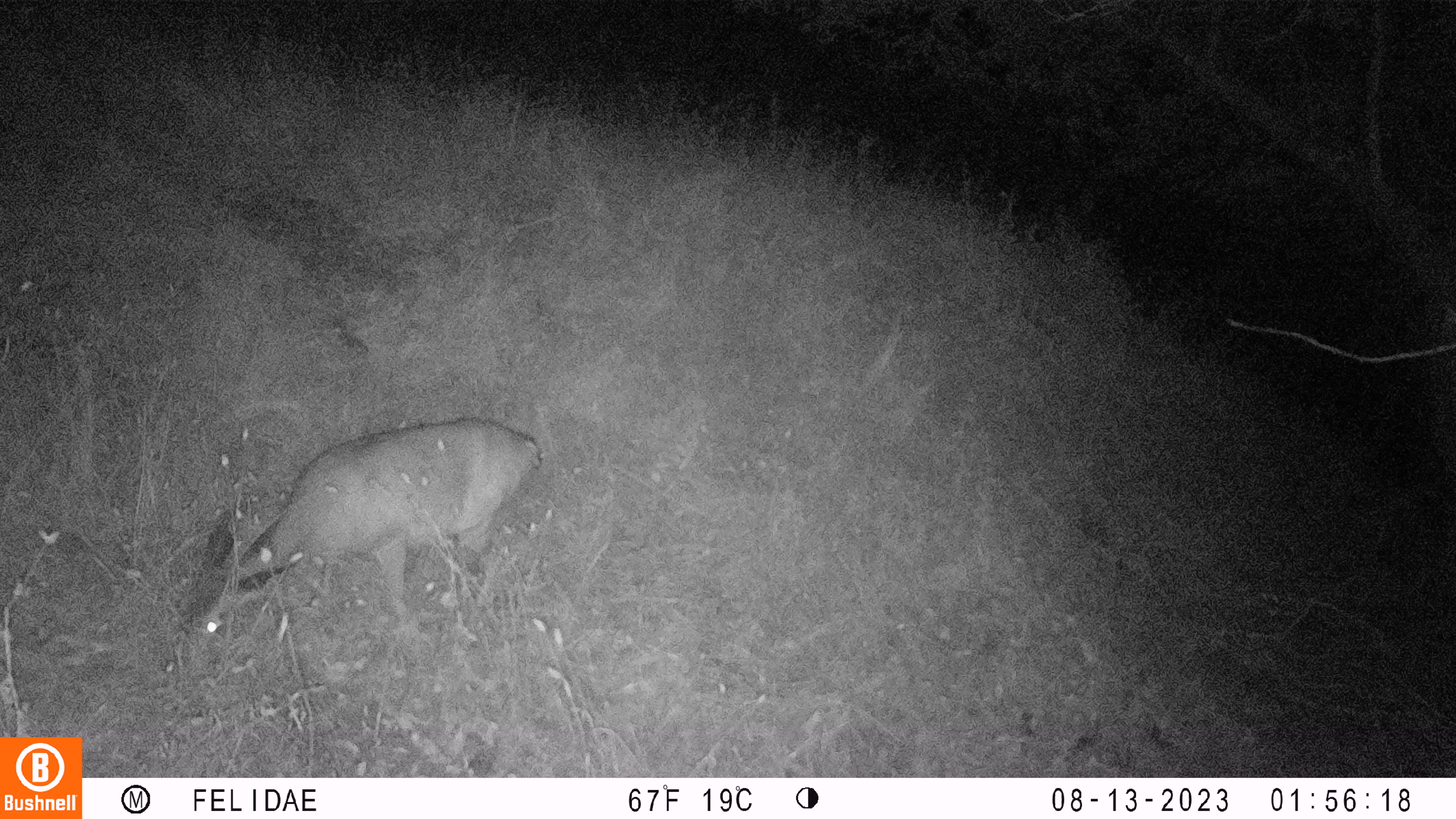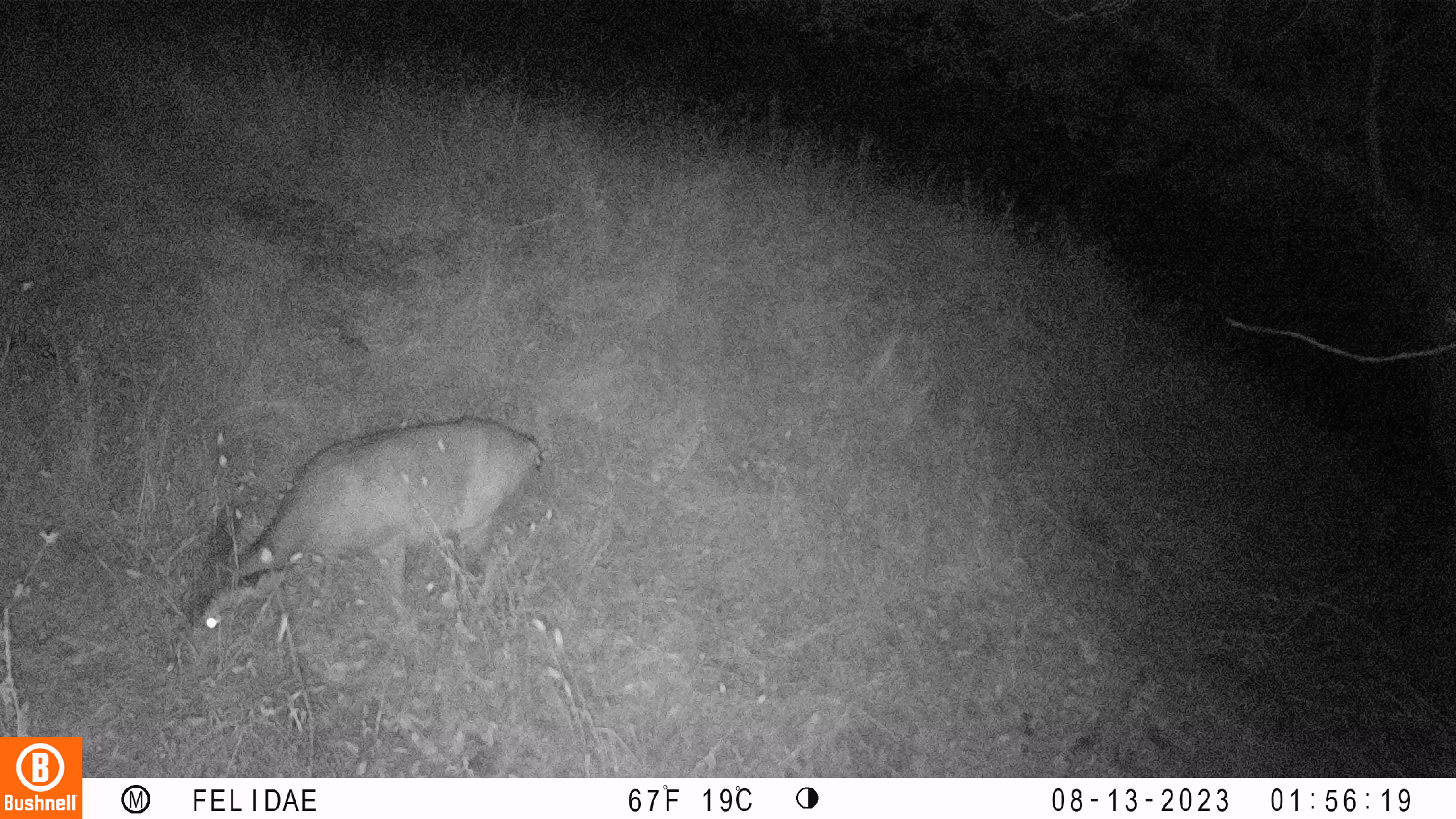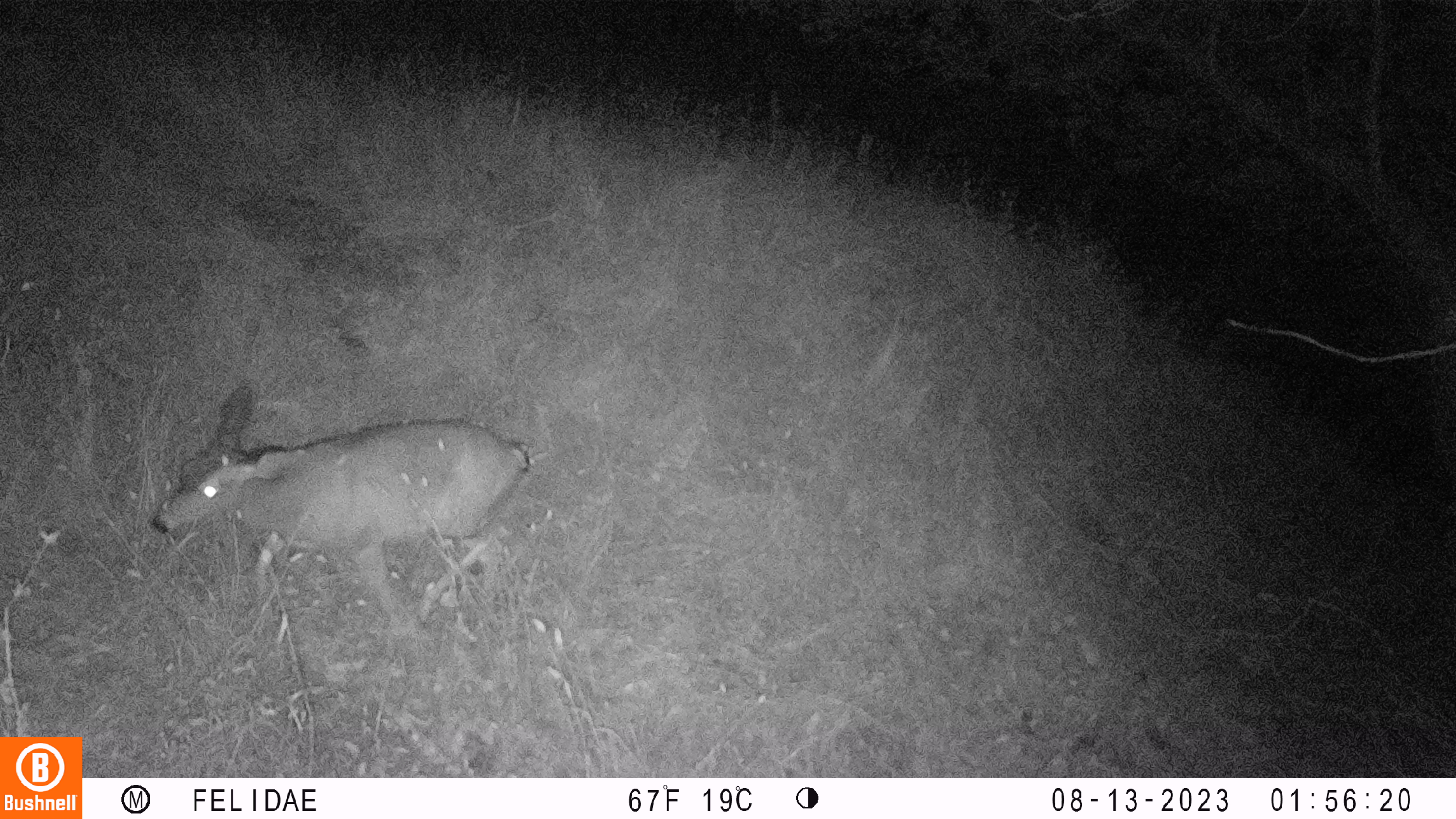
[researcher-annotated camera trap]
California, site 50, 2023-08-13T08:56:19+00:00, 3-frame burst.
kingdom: Animalia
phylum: Chordata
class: Mammalia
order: Artiodactyla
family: Cervidae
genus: Odocoileus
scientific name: Odocoileus hemionus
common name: mule deer